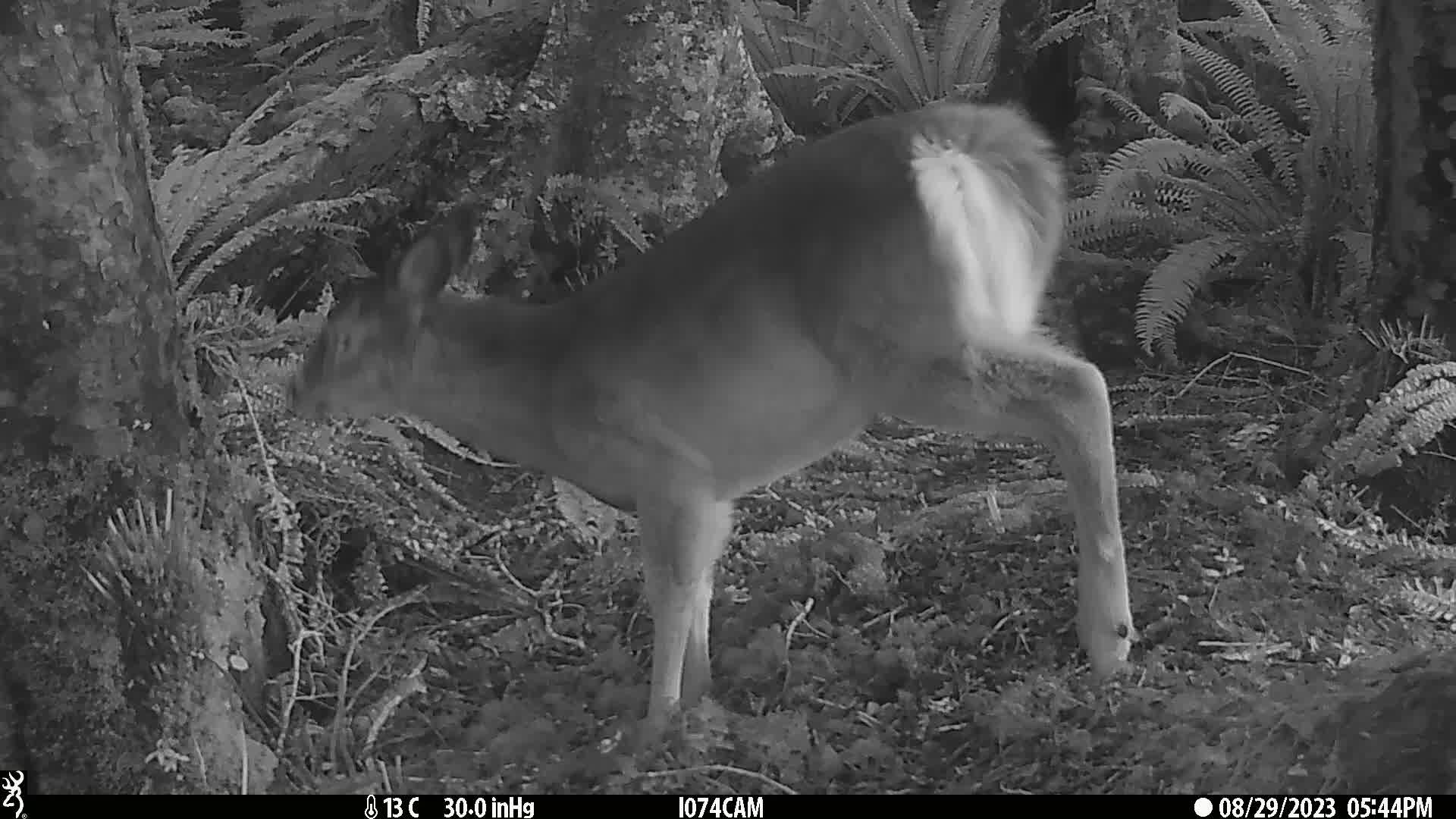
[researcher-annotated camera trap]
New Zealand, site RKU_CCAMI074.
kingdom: Animalia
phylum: Chordata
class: Mammalia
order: Artiodactyla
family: Cervidae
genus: Odocoileus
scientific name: Odocoileus virginianus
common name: white-tailed deer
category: white tailed deer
White tailed deer (white-tailed deer) (Odocoileus virginianus).